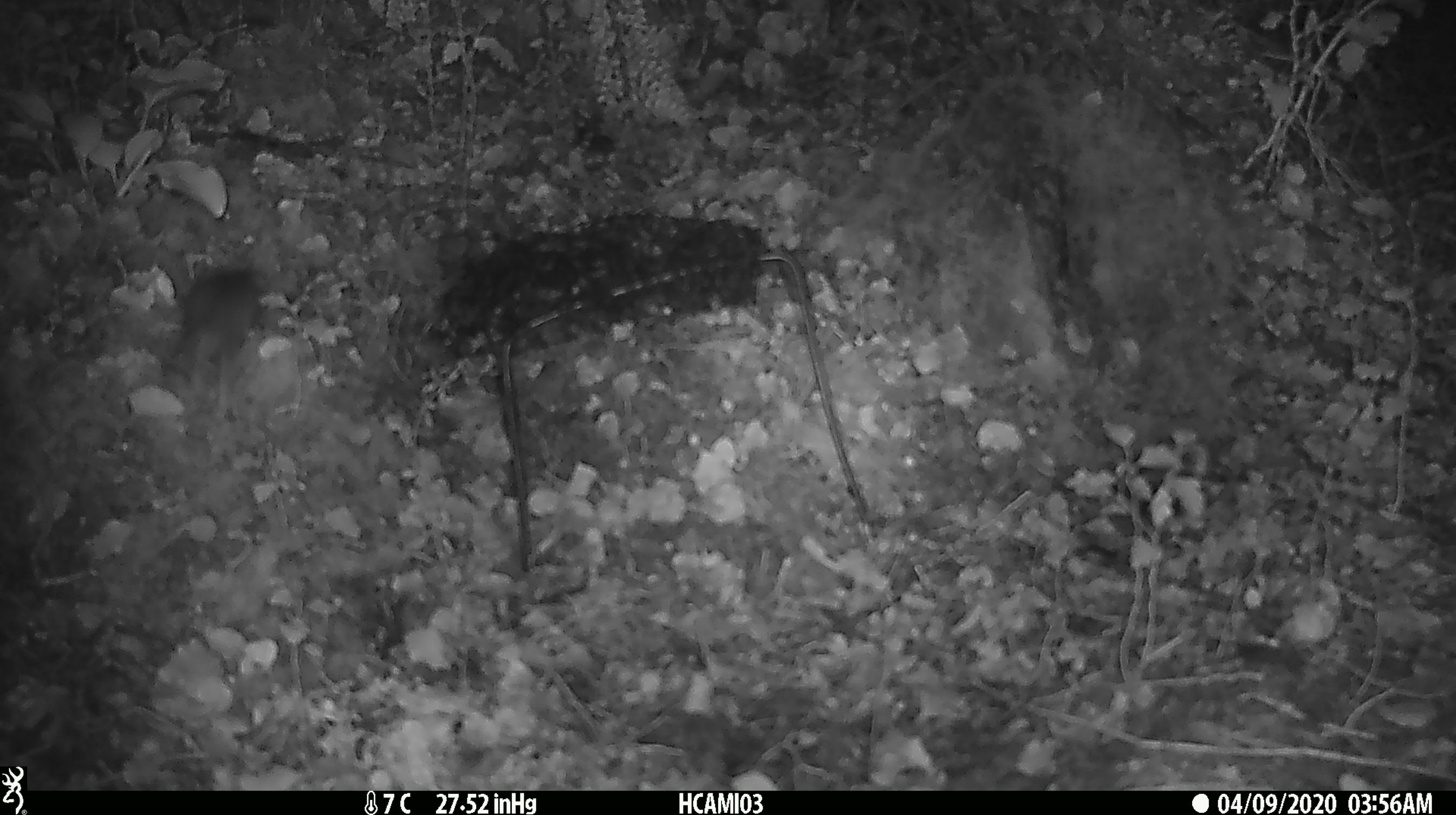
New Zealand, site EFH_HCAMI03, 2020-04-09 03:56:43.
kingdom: Animalia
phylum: Chordata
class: Mammalia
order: Rodentia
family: Muridae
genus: Mus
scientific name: Mus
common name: mouse